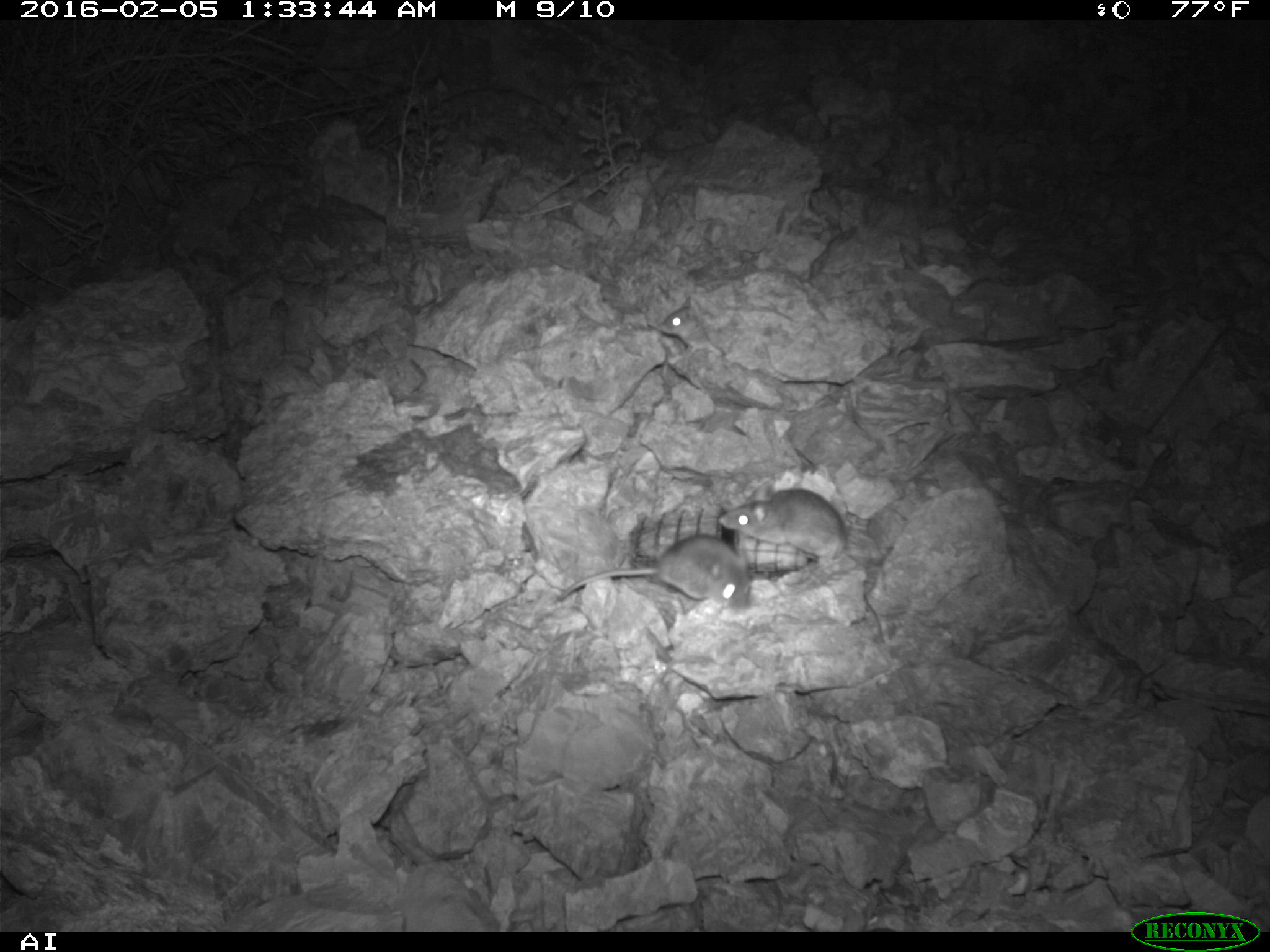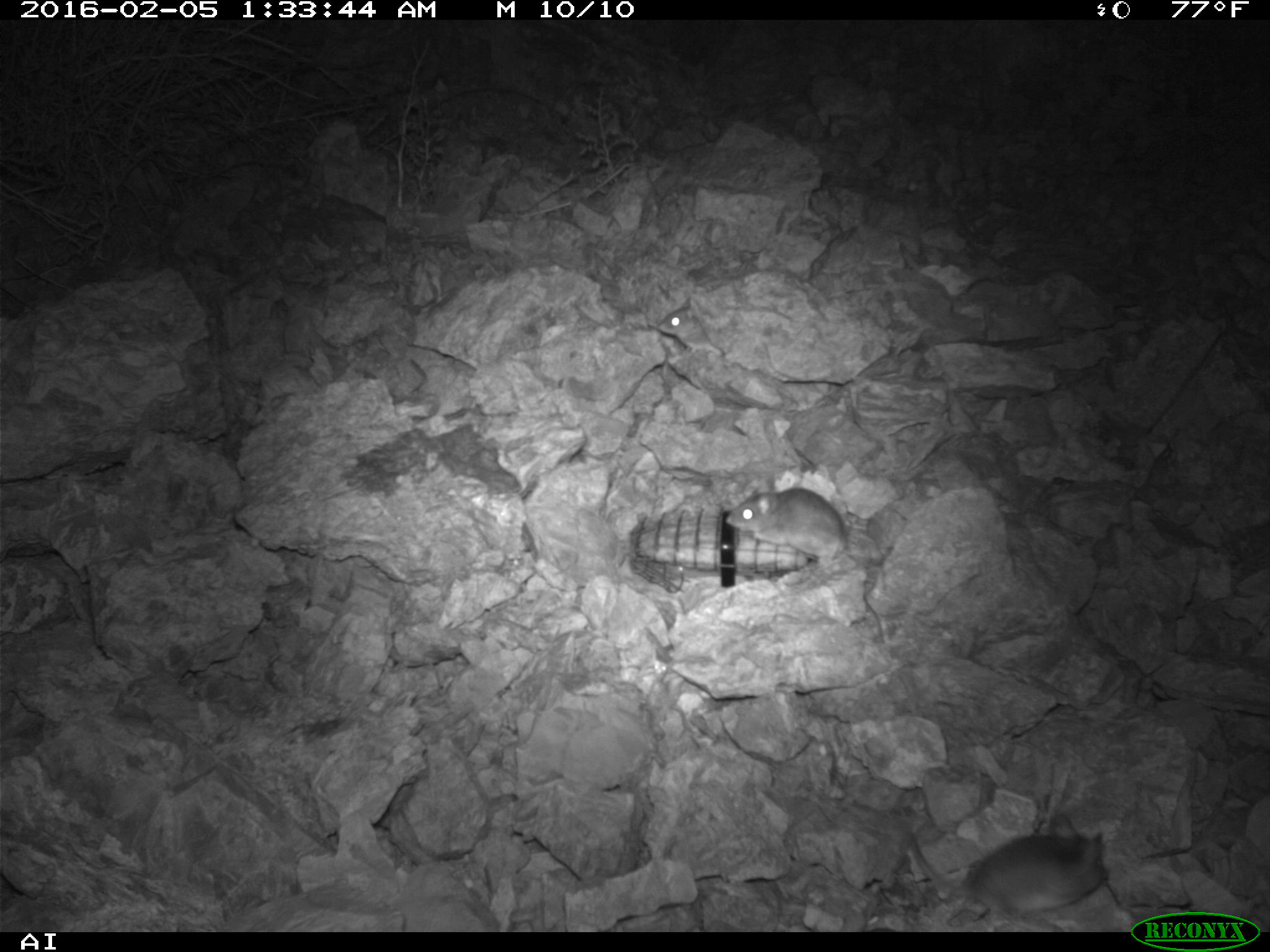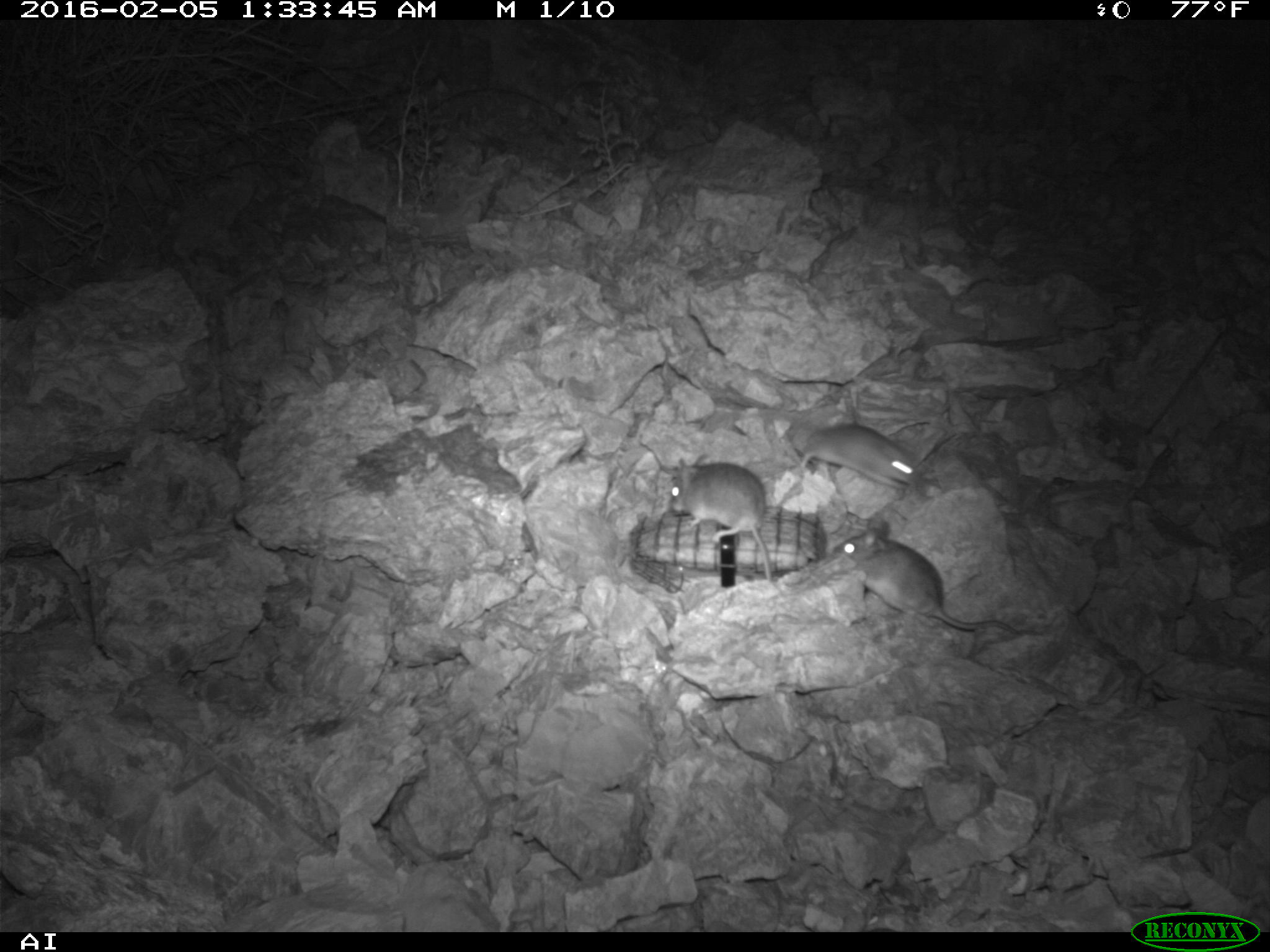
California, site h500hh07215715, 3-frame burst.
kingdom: Animalia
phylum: Chordata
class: Mammalia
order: Rodentia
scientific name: Rodentia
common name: rodent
Rodent (Rodentia).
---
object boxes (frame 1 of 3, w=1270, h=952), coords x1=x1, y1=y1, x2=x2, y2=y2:
rodent: x1=719, y1=482, x2=883, y2=640; x1=559, y1=536, x2=751, y2=613; x1=658, y1=298, x2=721, y2=355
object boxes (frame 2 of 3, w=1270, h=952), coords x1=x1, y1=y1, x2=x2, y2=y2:
rodent: x1=905, y1=813, x2=1106, y2=930; x1=726, y1=480, x2=848, y2=563; x1=659, y1=299, x2=722, y2=356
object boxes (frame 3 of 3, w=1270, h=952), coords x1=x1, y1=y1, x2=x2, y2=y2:
rodent: x1=833, y1=518, x2=1041, y2=641; x1=663, y1=451, x2=777, y2=586; x1=799, y1=423, x2=924, y2=491